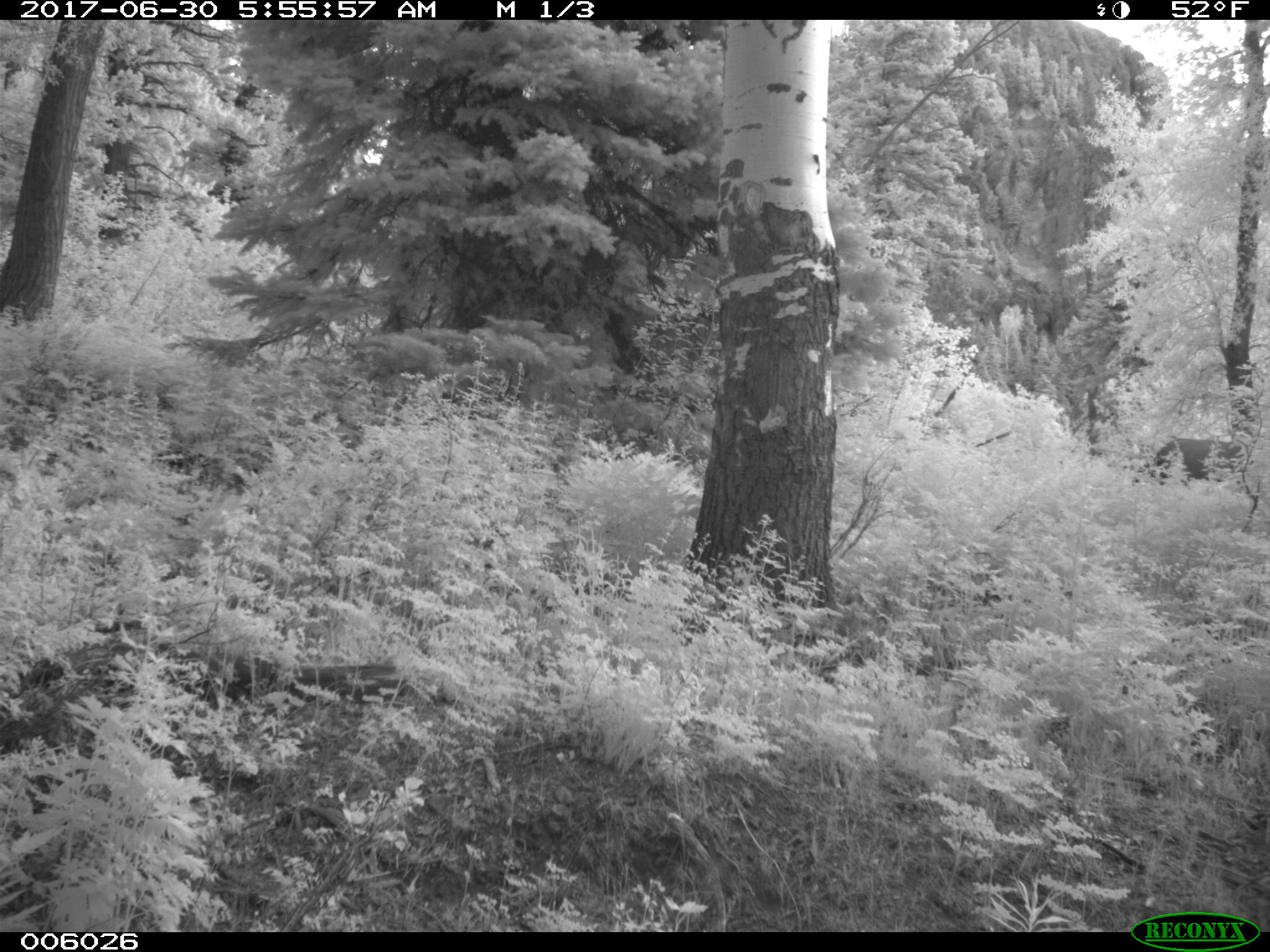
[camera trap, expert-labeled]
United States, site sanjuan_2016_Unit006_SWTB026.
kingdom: Animalia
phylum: Chordata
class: Mammalia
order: Artiodactyla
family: Cervidae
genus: Cervus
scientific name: Cervus elaphus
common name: red deer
Cervus elaphus (red deer).